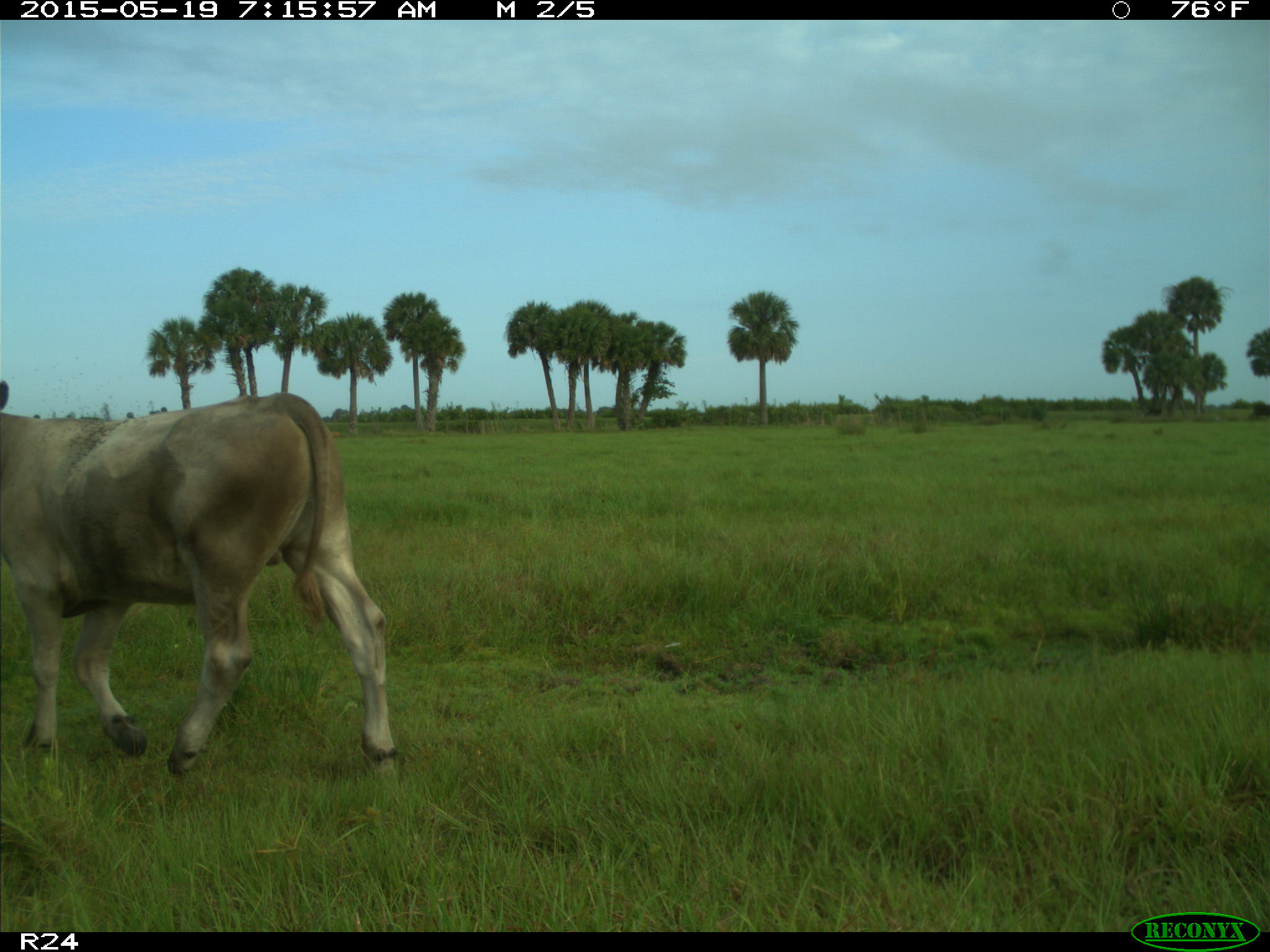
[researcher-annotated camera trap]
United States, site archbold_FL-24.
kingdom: Animalia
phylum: Chordata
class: Mammalia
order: Artiodactyla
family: Bovidae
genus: Bos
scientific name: Bos taurus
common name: domestic cow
Bos taurus (domestic cow).